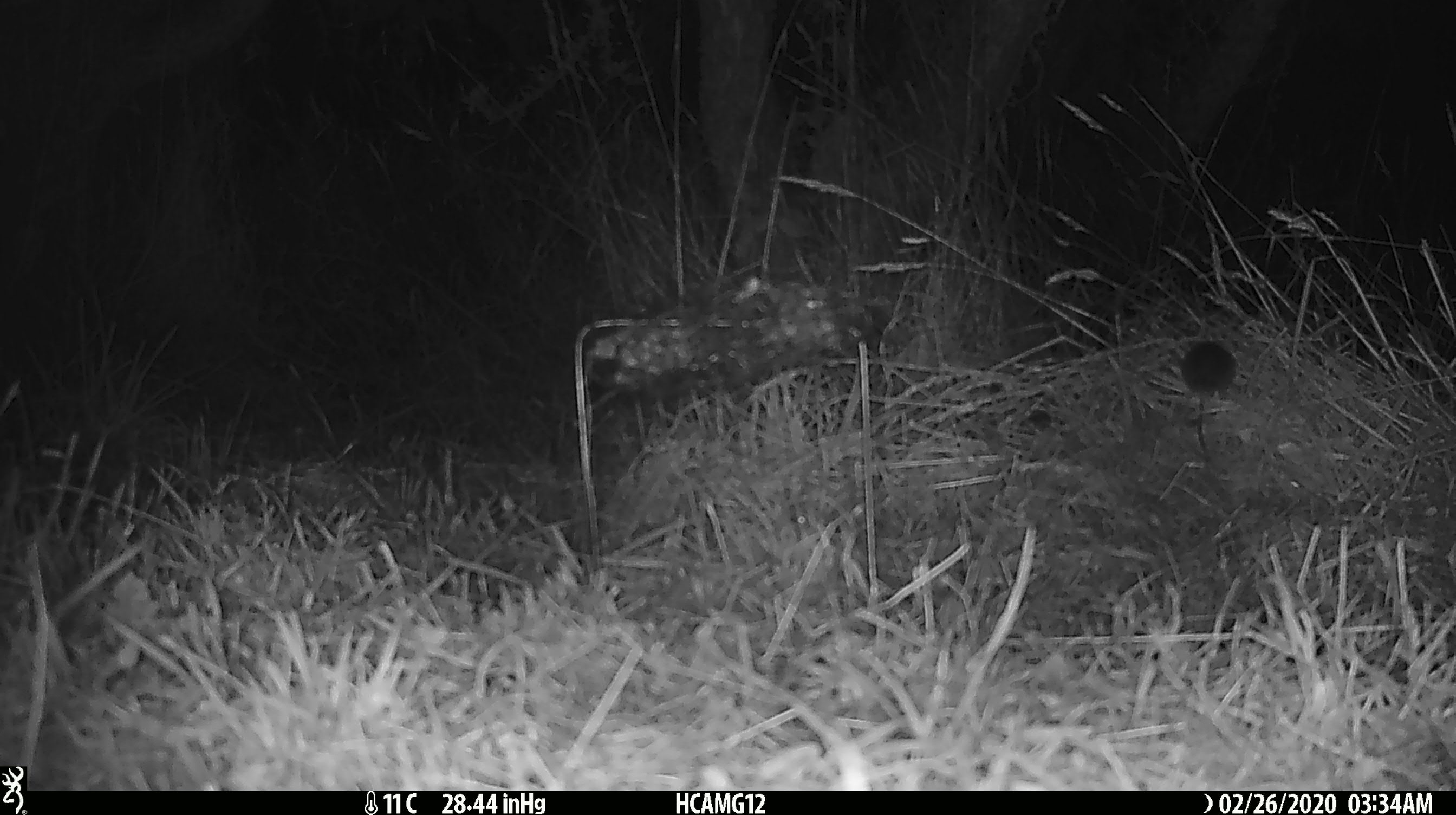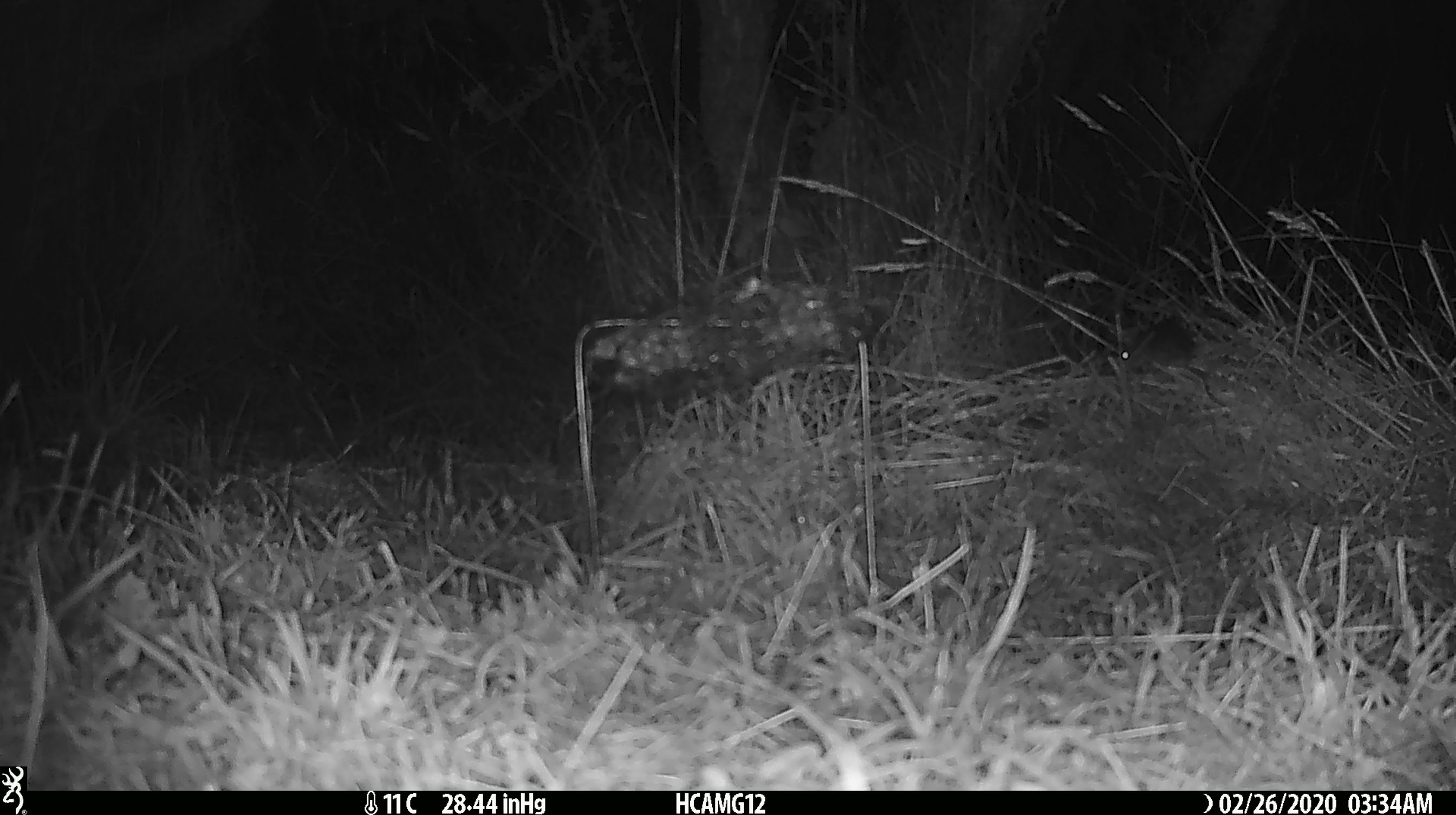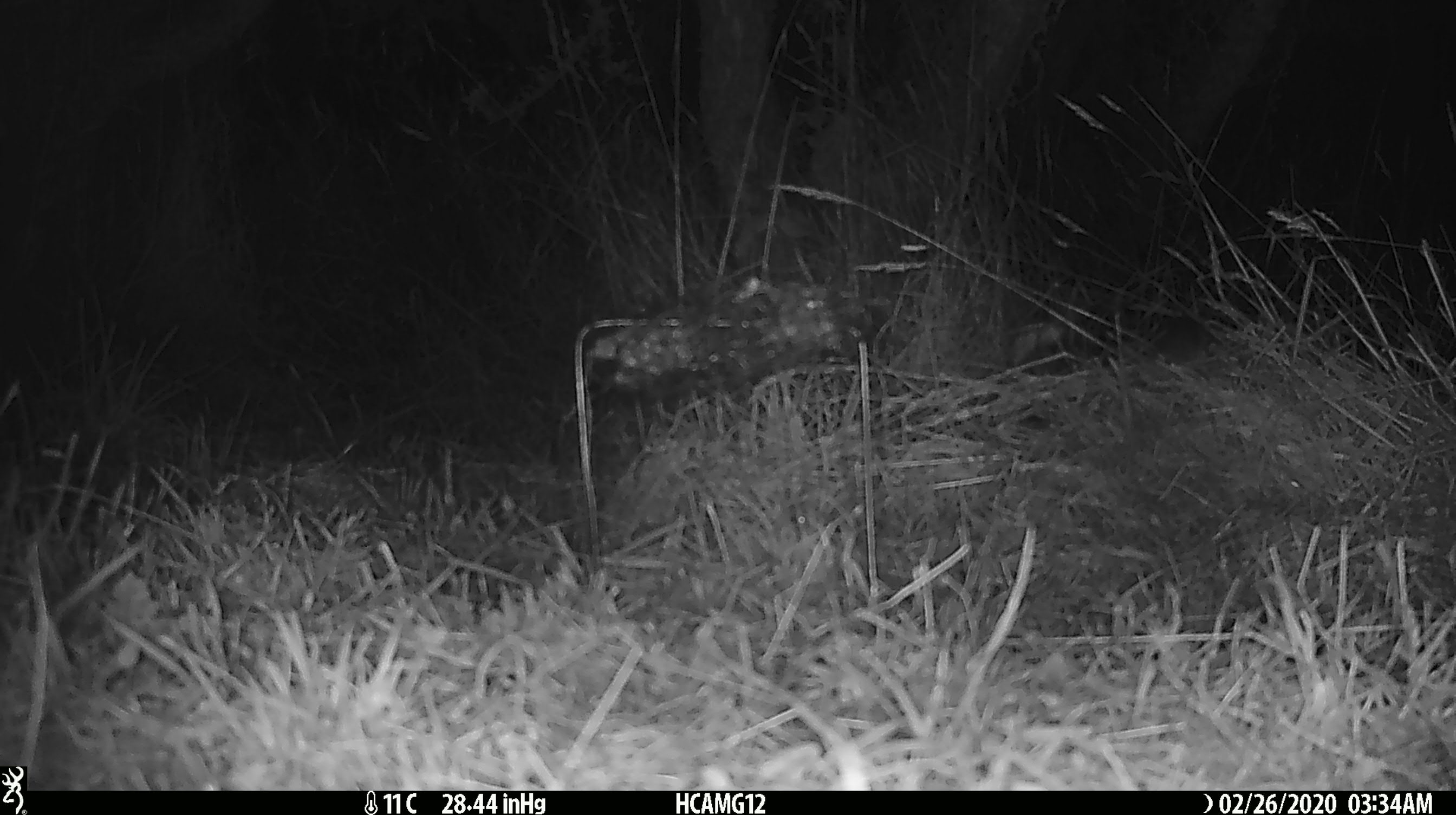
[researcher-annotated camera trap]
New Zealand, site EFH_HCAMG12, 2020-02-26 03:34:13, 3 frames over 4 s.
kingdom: Animalia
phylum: Chordata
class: Mammalia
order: Rodentia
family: Muridae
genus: Mus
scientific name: Mus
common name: mouse